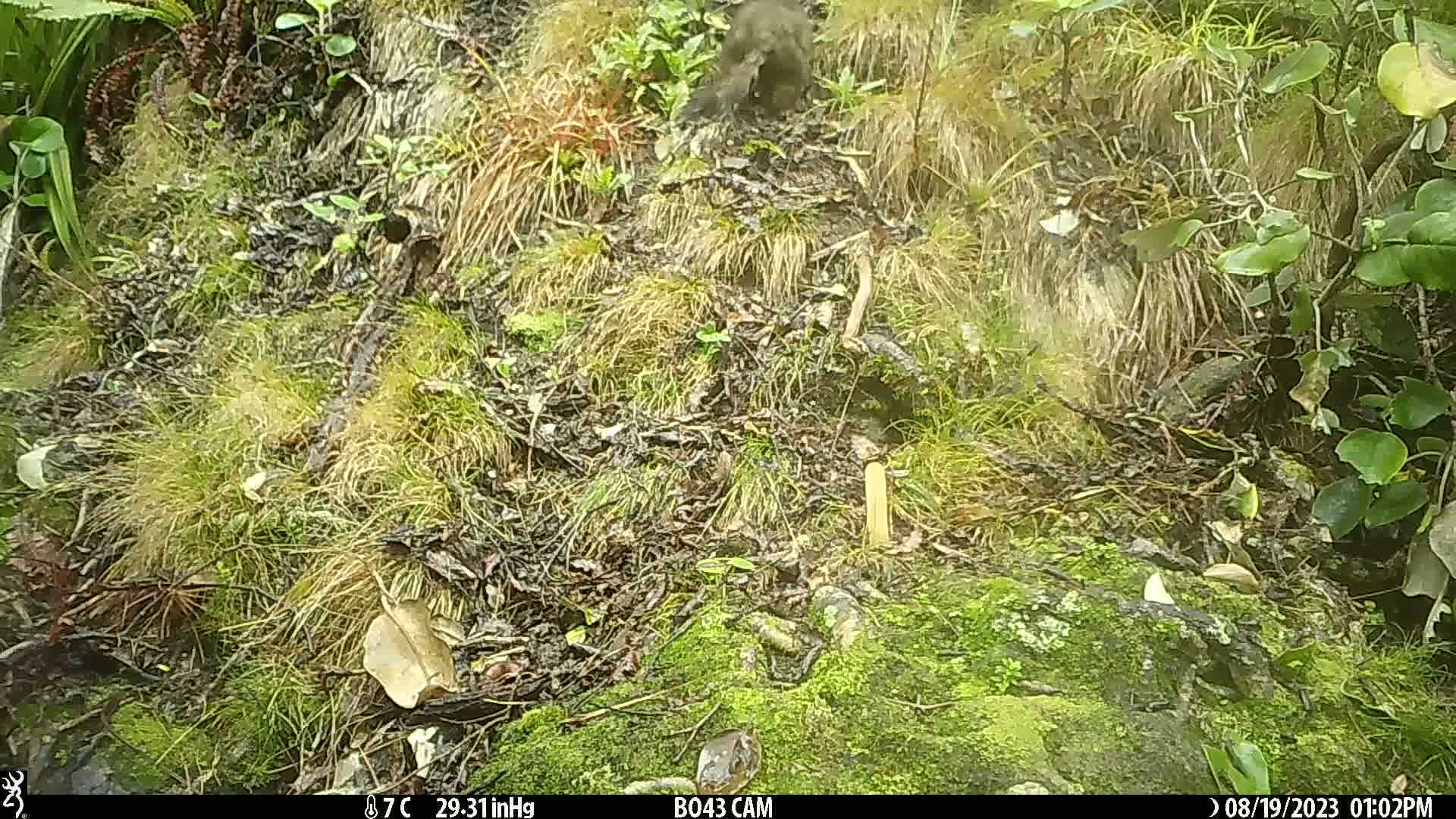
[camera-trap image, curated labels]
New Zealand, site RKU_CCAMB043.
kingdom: Animalia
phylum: Chordata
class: Mammalia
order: Diprotodontia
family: Phalangeridae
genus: Trichosurus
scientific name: Trichosurus vulpecula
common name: common brushtail possum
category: possum